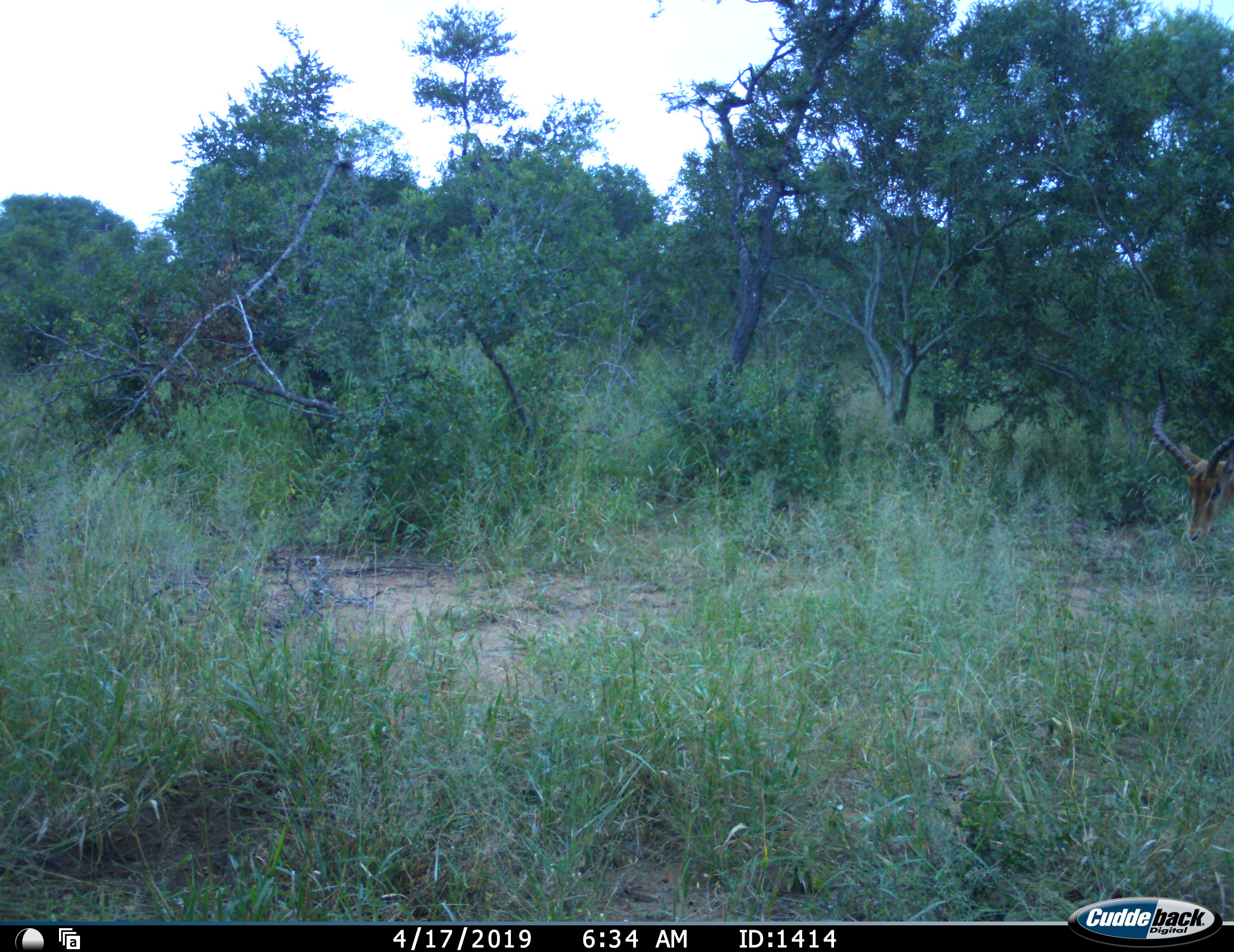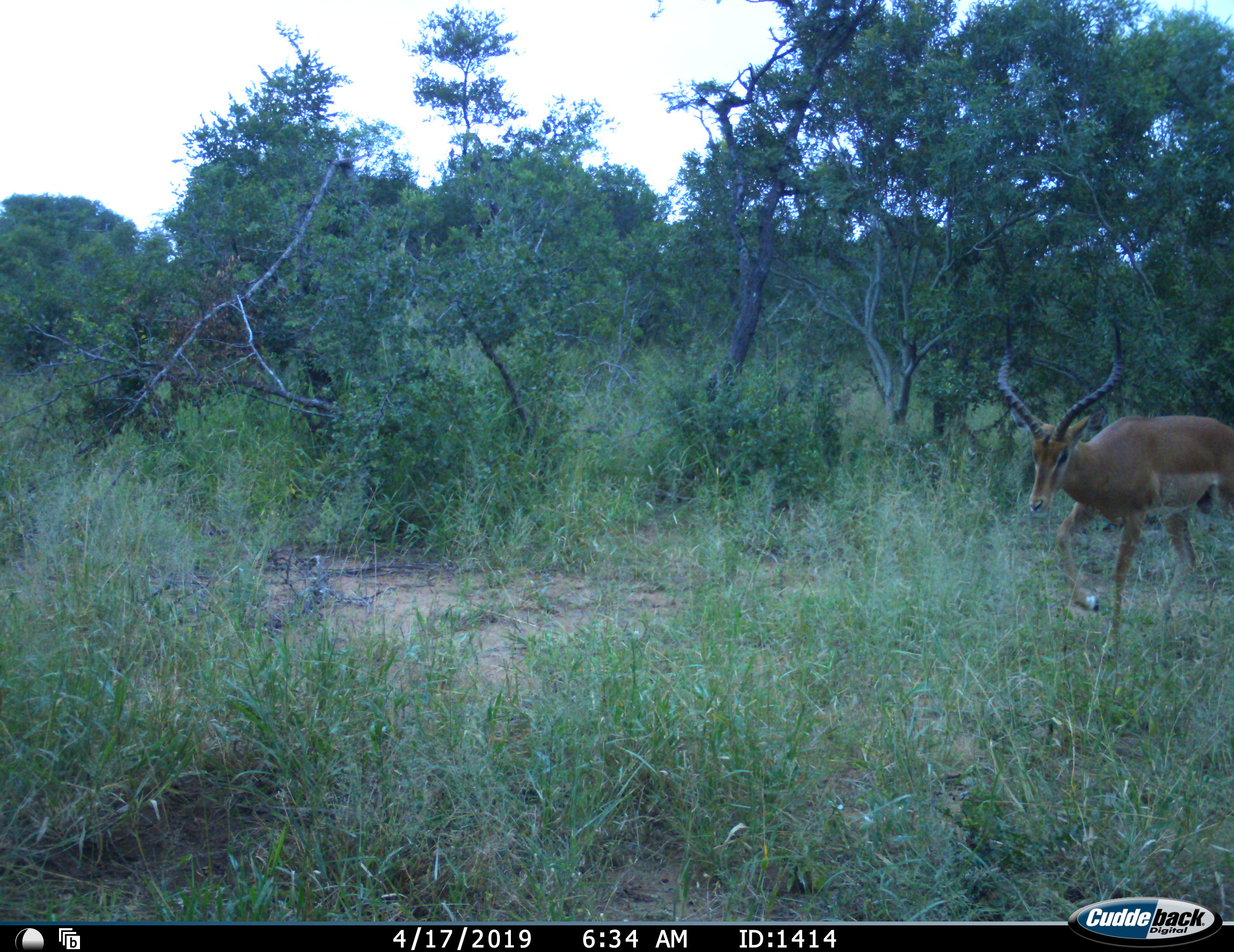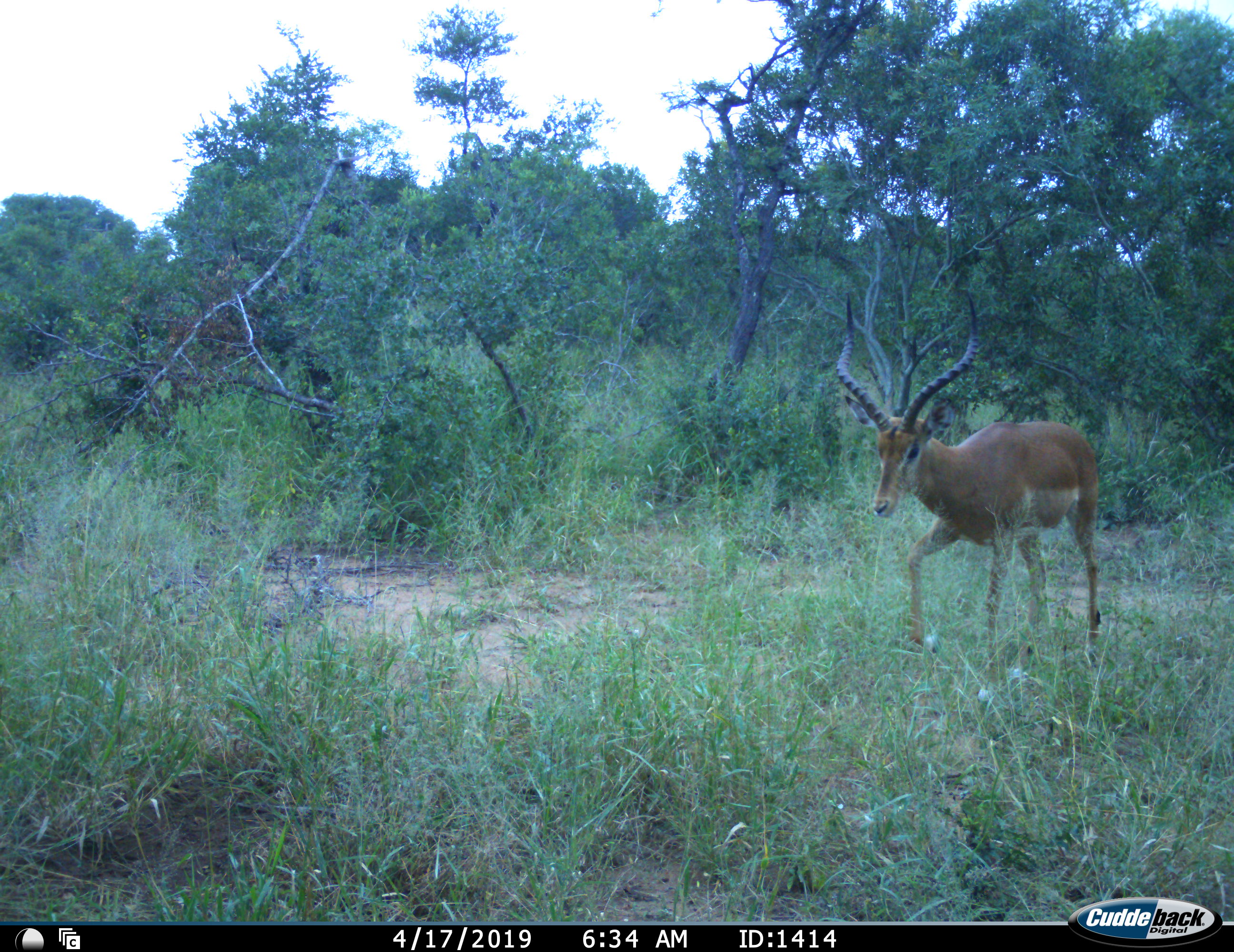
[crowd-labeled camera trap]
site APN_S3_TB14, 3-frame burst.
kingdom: Animalia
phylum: Chordata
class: Mammalia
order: Artiodactyla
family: Bovidae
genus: Aepyceros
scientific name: Aepyceros melampus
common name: impala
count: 1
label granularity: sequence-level